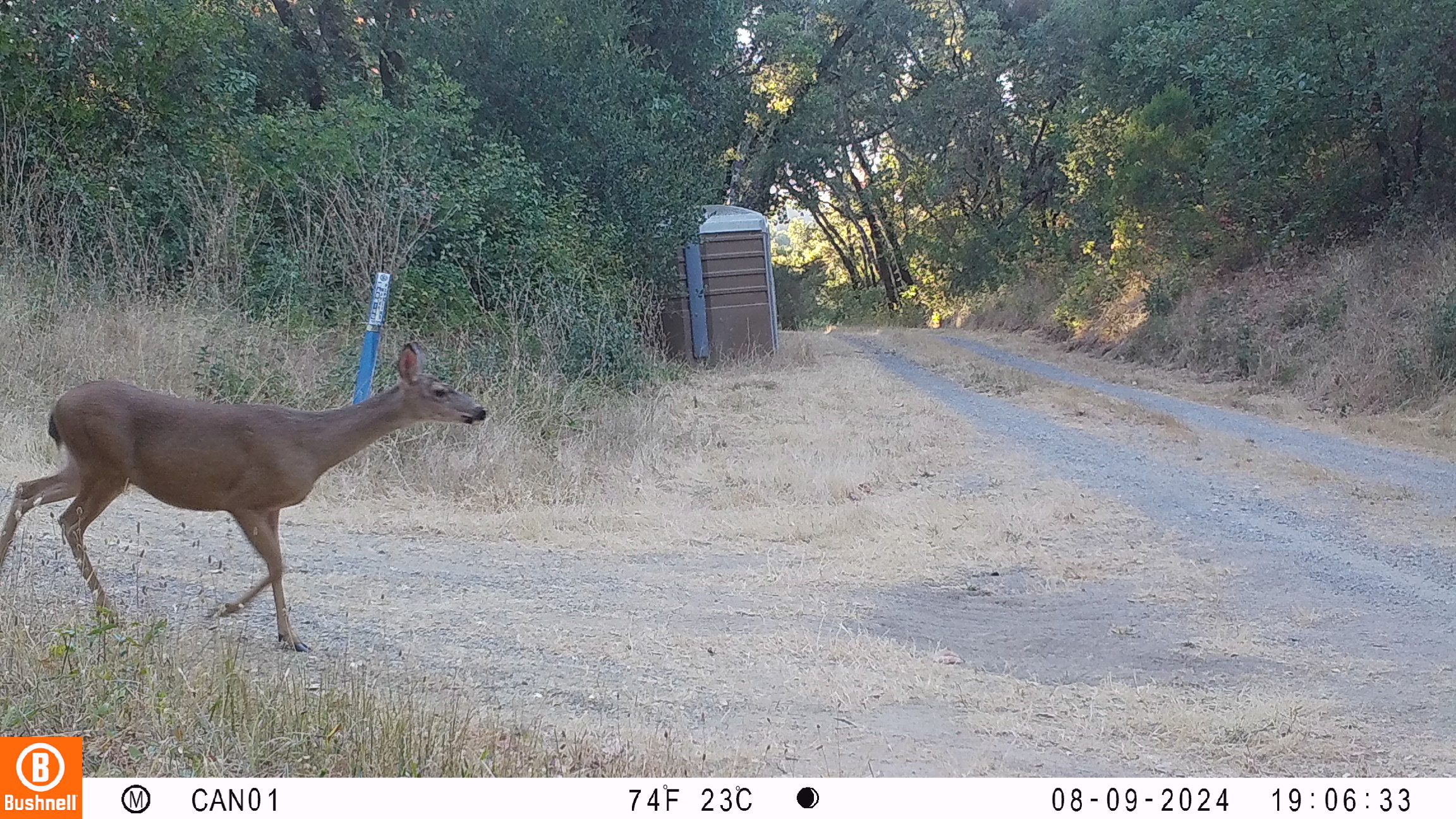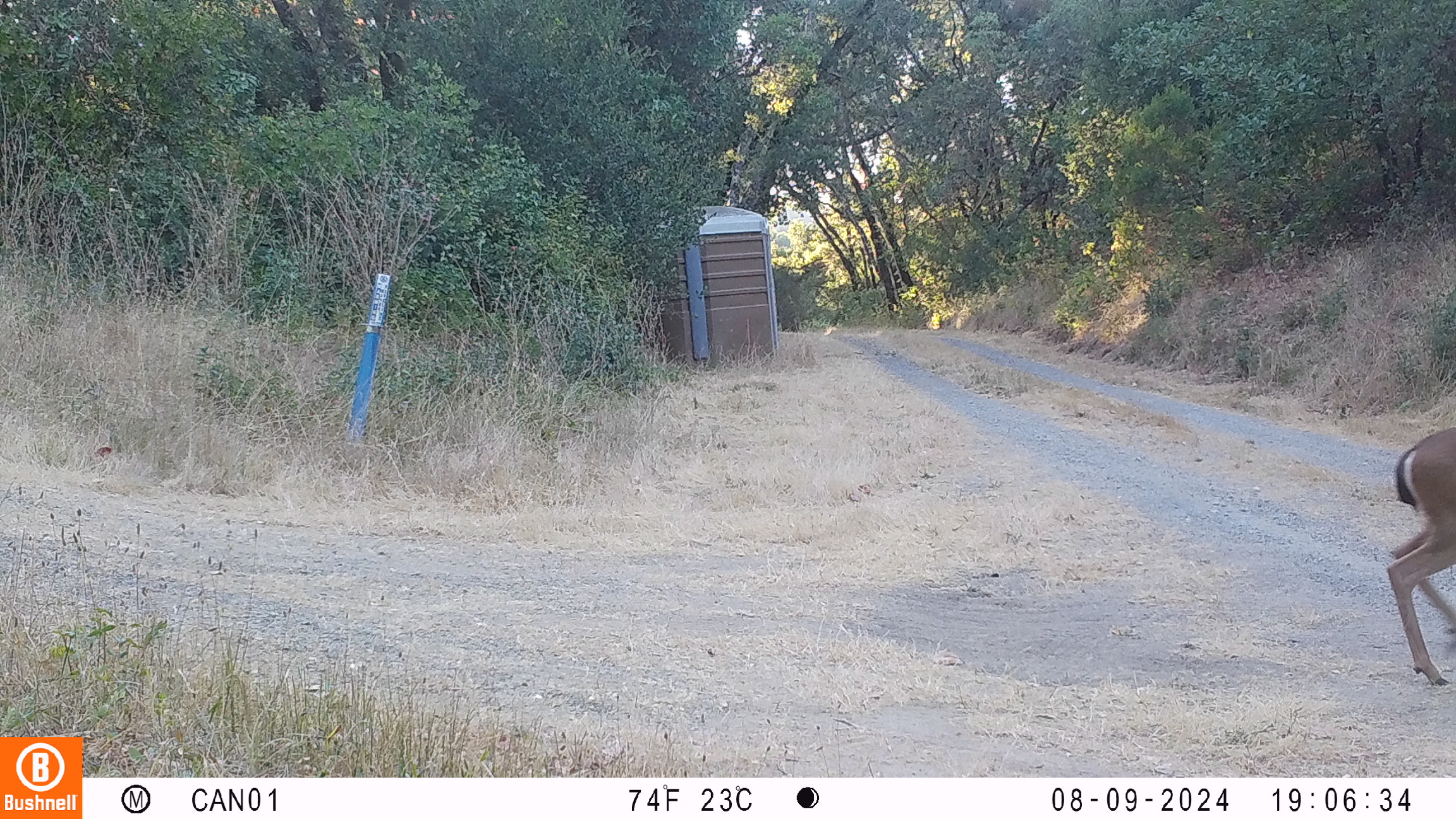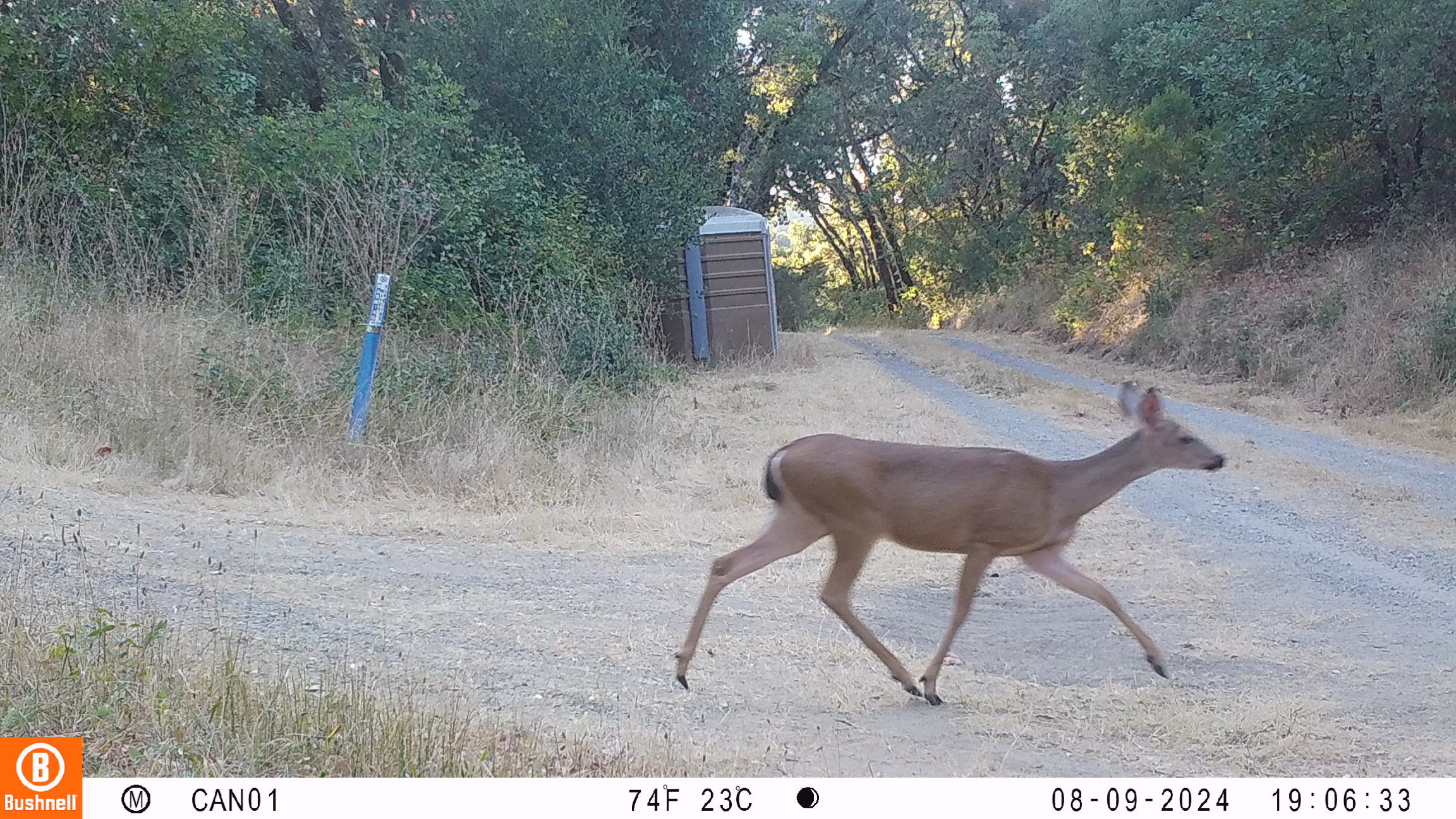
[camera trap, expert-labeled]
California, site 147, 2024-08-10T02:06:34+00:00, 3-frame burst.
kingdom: Animalia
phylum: Chordata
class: Mammalia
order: Artiodactyla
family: Cervidae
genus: Odocoileus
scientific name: Odocoileus hemionus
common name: mule deer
Mule deer (Odocoileus hemionus).